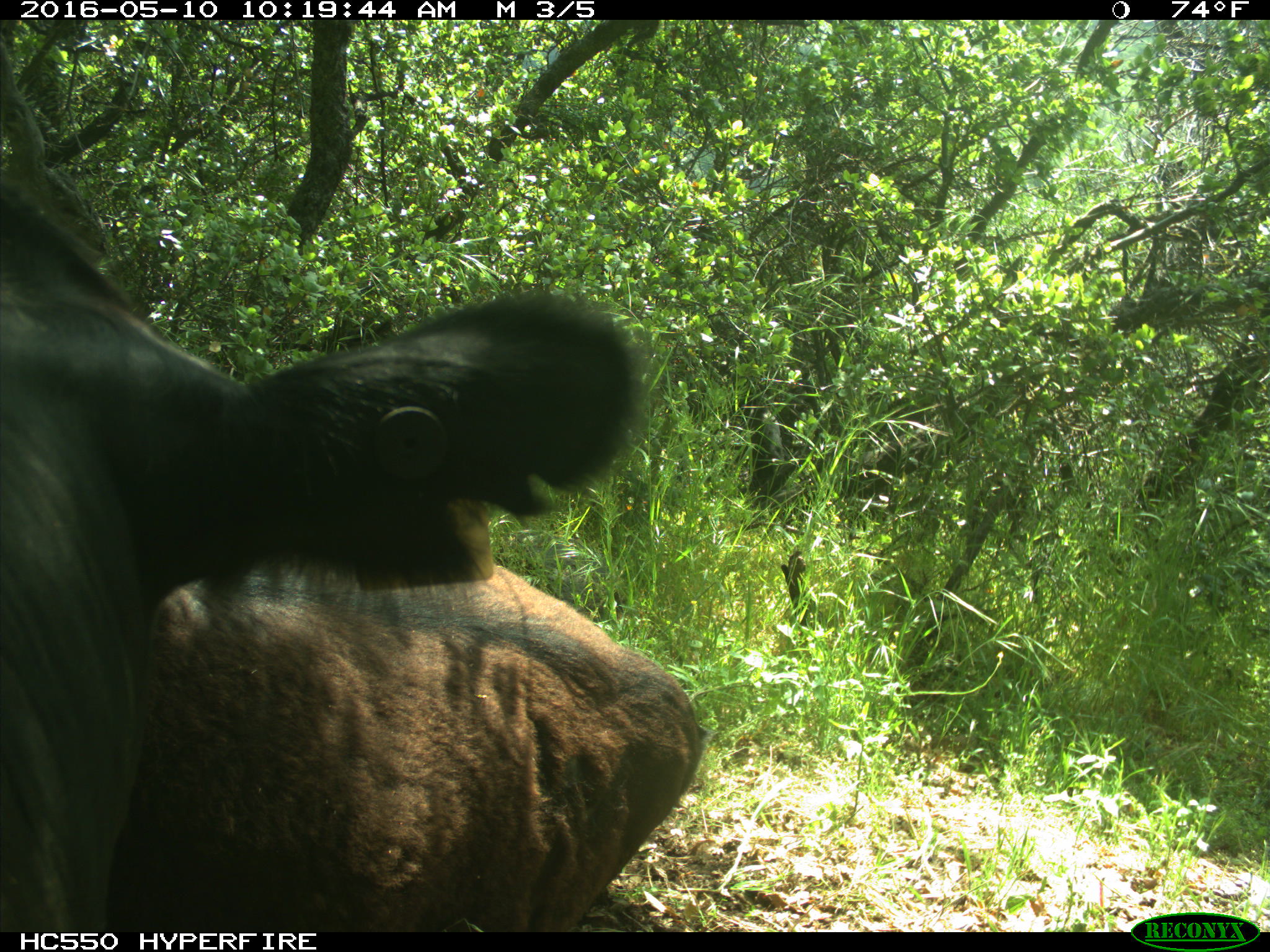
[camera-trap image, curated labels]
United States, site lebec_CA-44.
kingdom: Animalia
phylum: Chordata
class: Mammalia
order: Artiodactyla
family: Bovidae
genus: Bos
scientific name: Bos taurus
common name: domestic cow